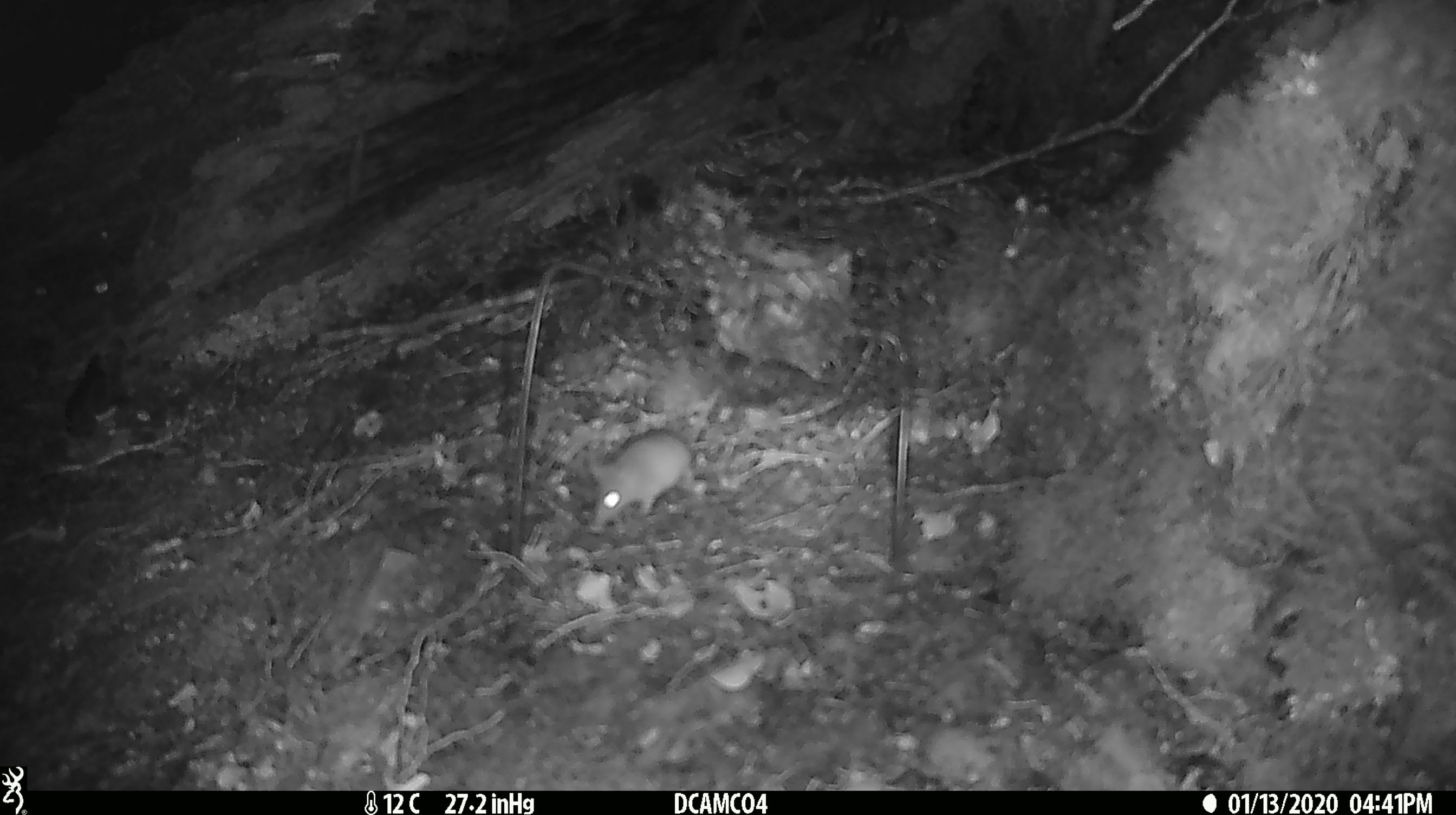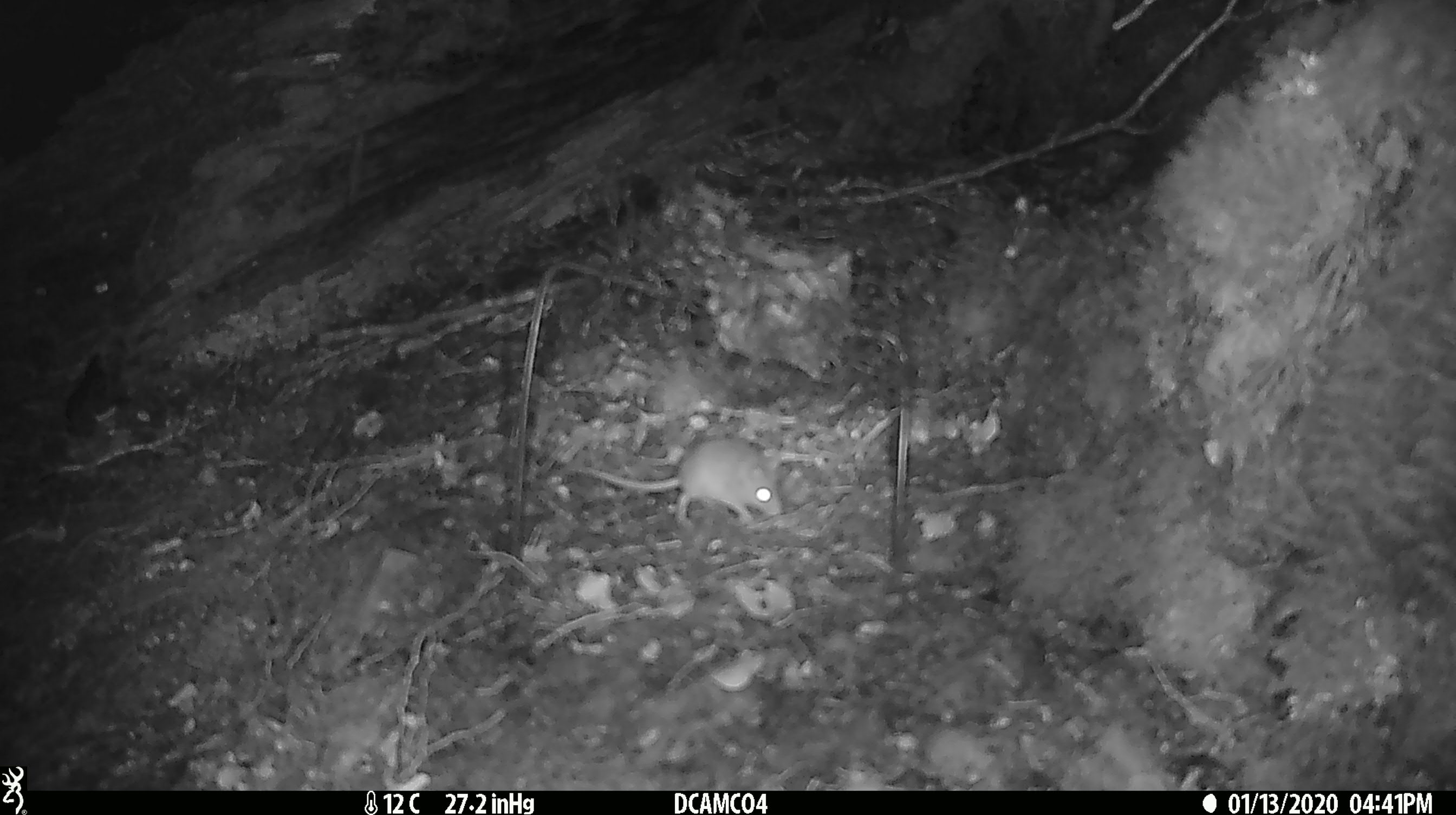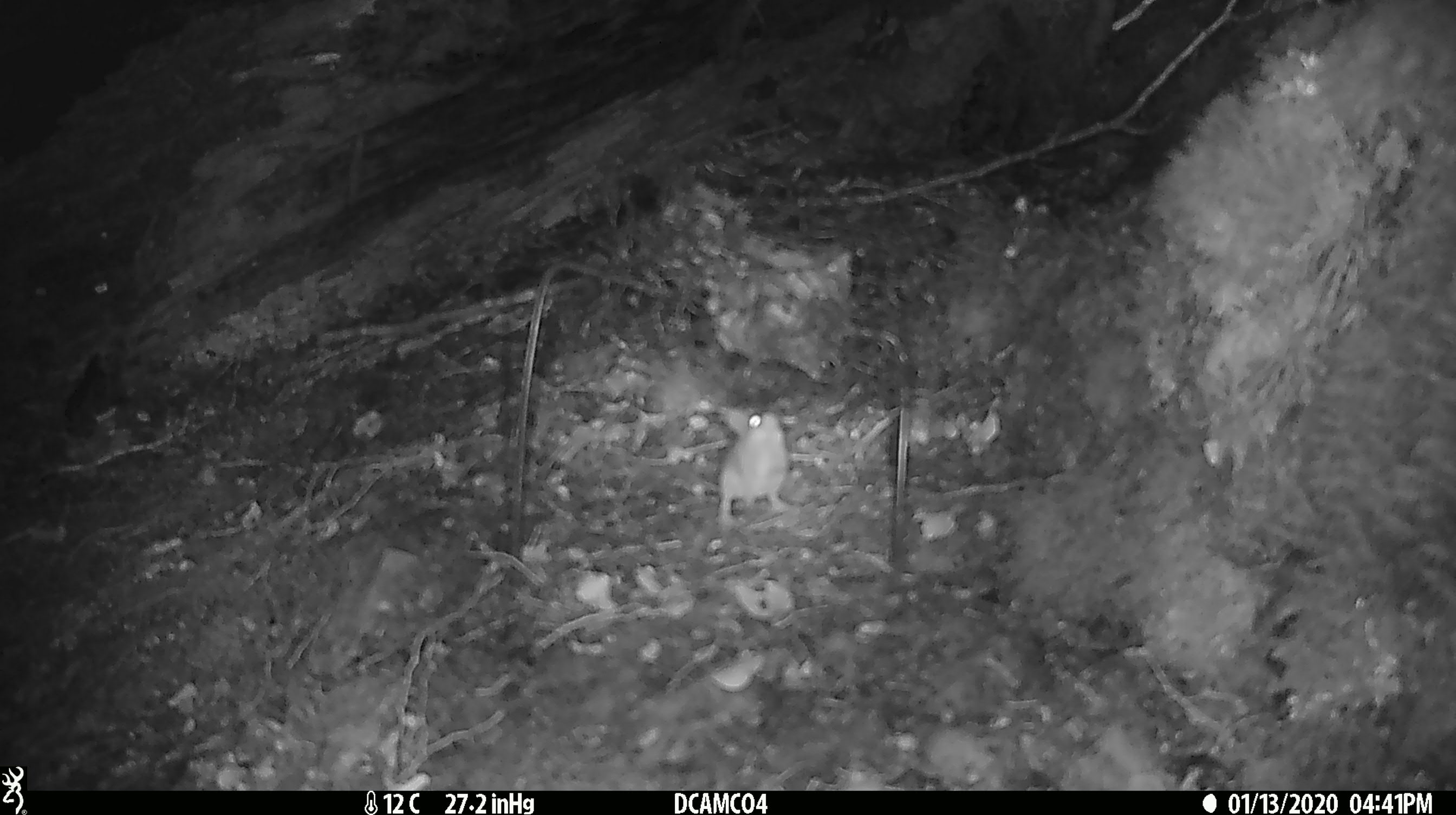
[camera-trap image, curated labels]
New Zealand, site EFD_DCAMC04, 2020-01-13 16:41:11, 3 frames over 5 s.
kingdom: Animalia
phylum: Chordata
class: Mammalia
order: Rodentia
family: Muridae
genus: Mus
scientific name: Mus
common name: mouse